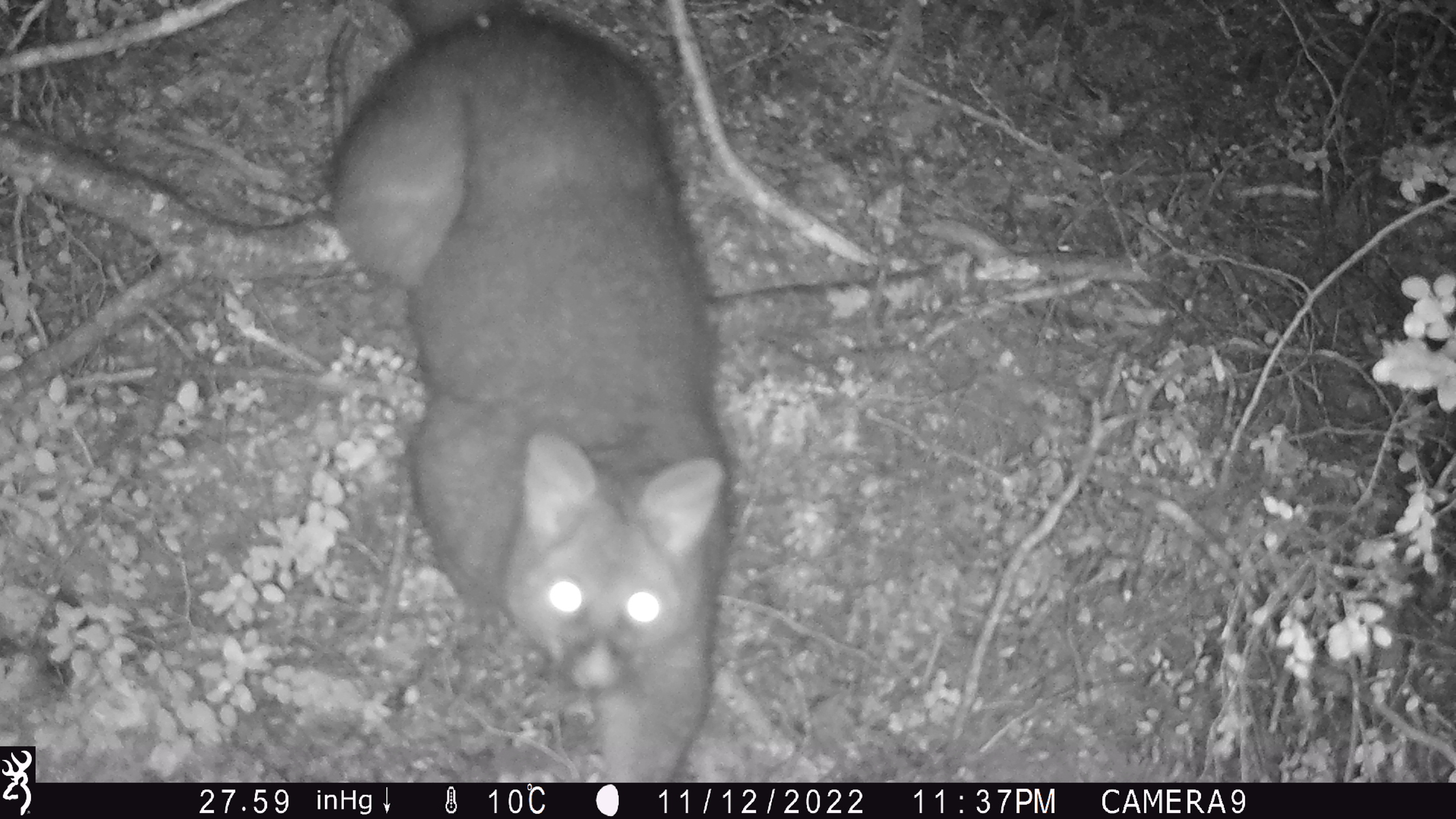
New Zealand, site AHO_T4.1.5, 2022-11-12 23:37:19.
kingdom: Animalia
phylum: Chordata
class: Mammalia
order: Diprotodontia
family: Phalangeridae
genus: Trichosurus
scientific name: Trichosurus vulpecula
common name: common brushtail possum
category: possum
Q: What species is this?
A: Possum (common brushtail possum) (Trichosurus vulpecula).